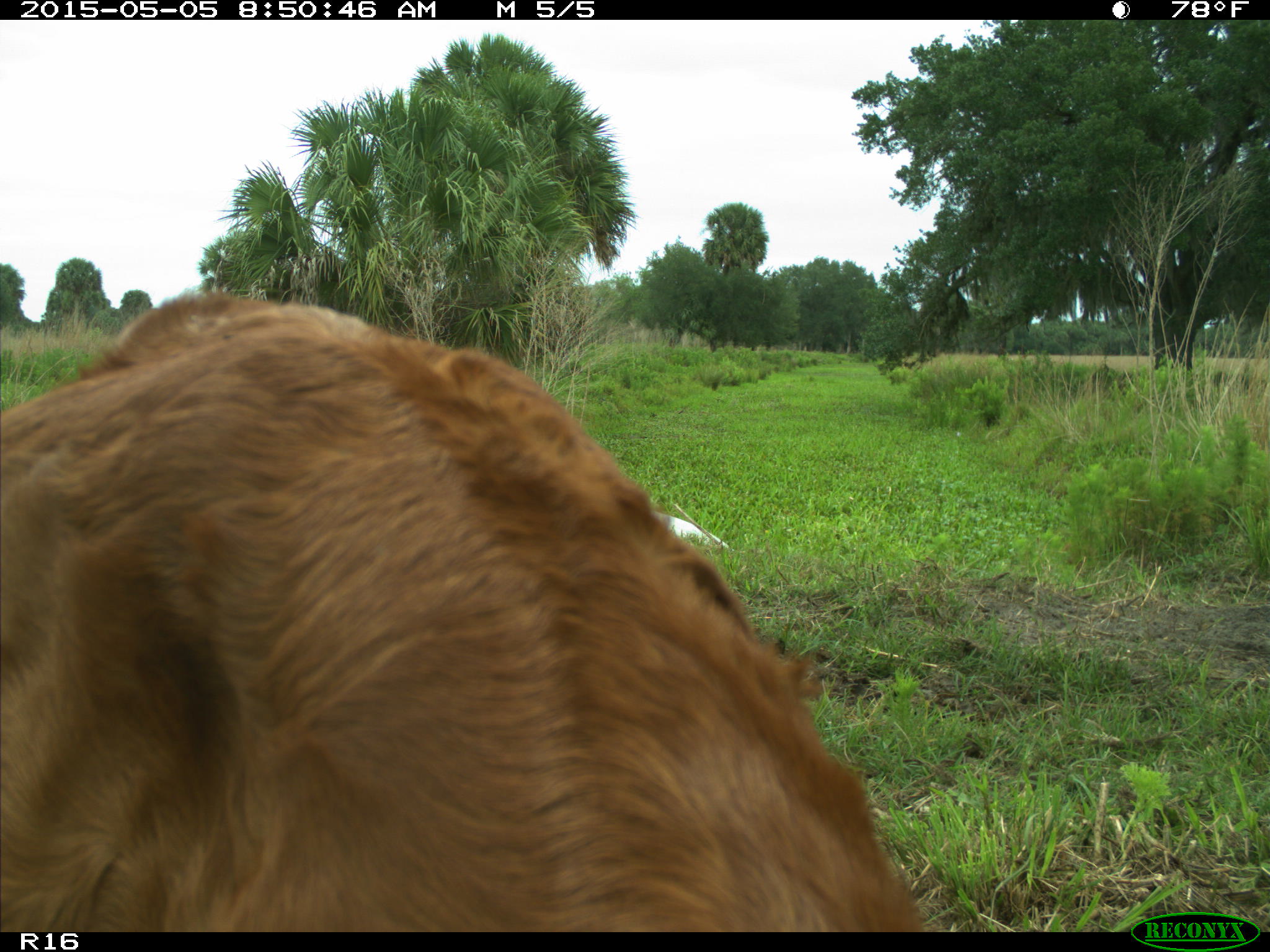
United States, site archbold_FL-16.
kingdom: Animalia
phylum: Chordata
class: Mammalia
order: Artiodactyla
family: Bovidae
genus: Bos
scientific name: Bos taurus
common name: domestic cow